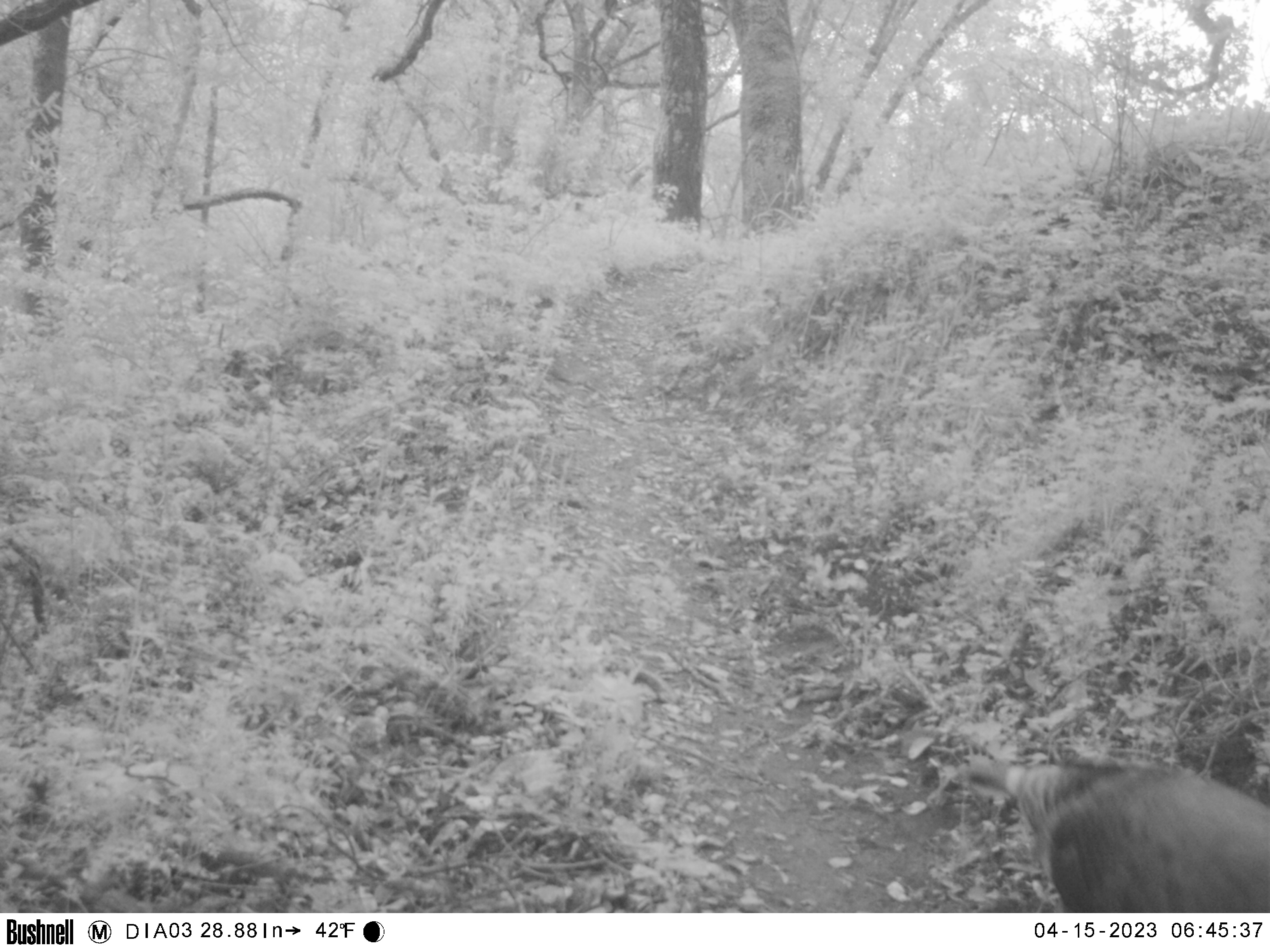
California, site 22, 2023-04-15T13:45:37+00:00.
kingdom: Animalia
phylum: Chordata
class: Aves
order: Galliformes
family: Phasianidae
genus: Meleagris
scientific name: Meleagris gallopavo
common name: turkey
Turkey (Meleagris gallopavo).